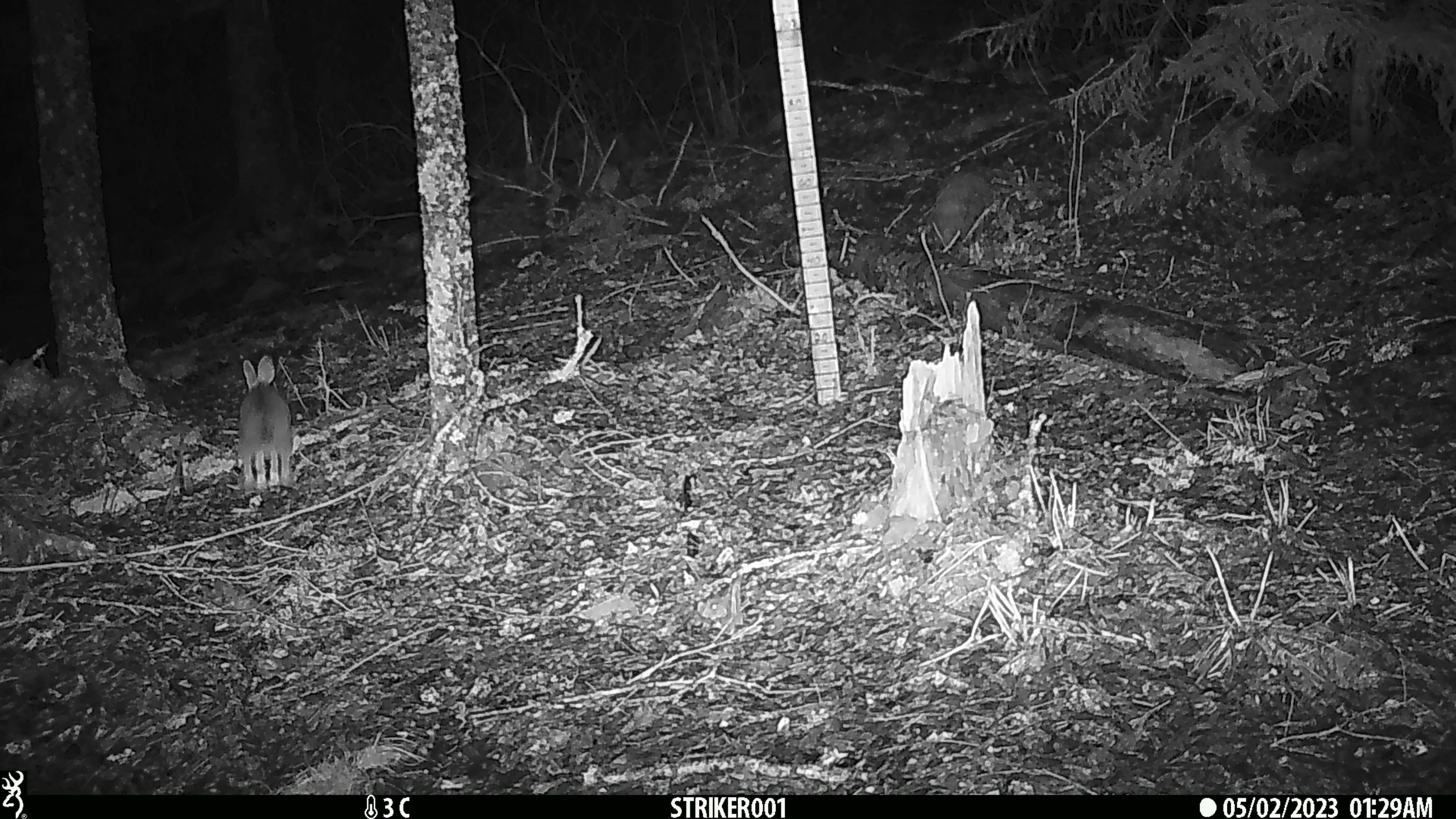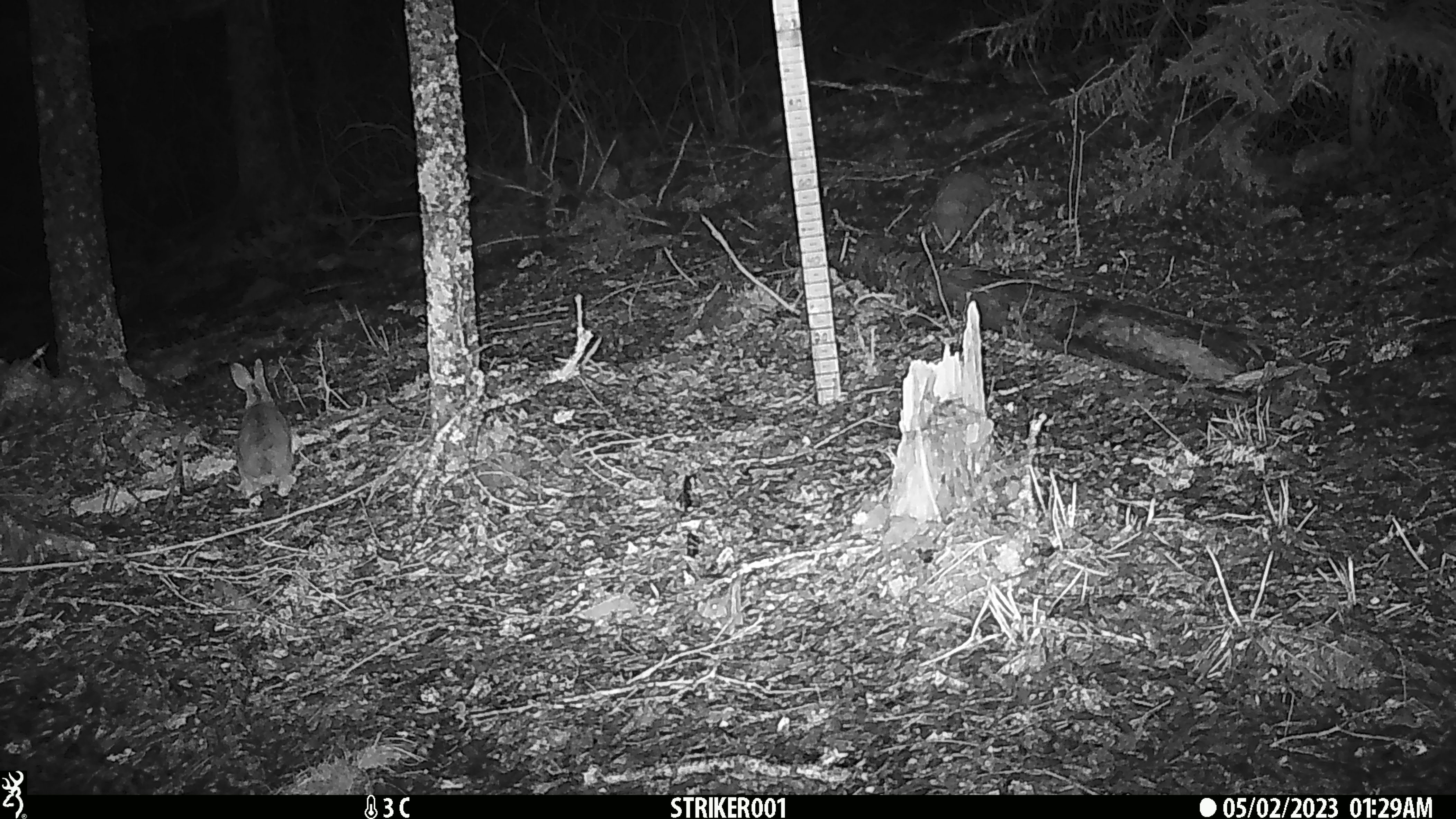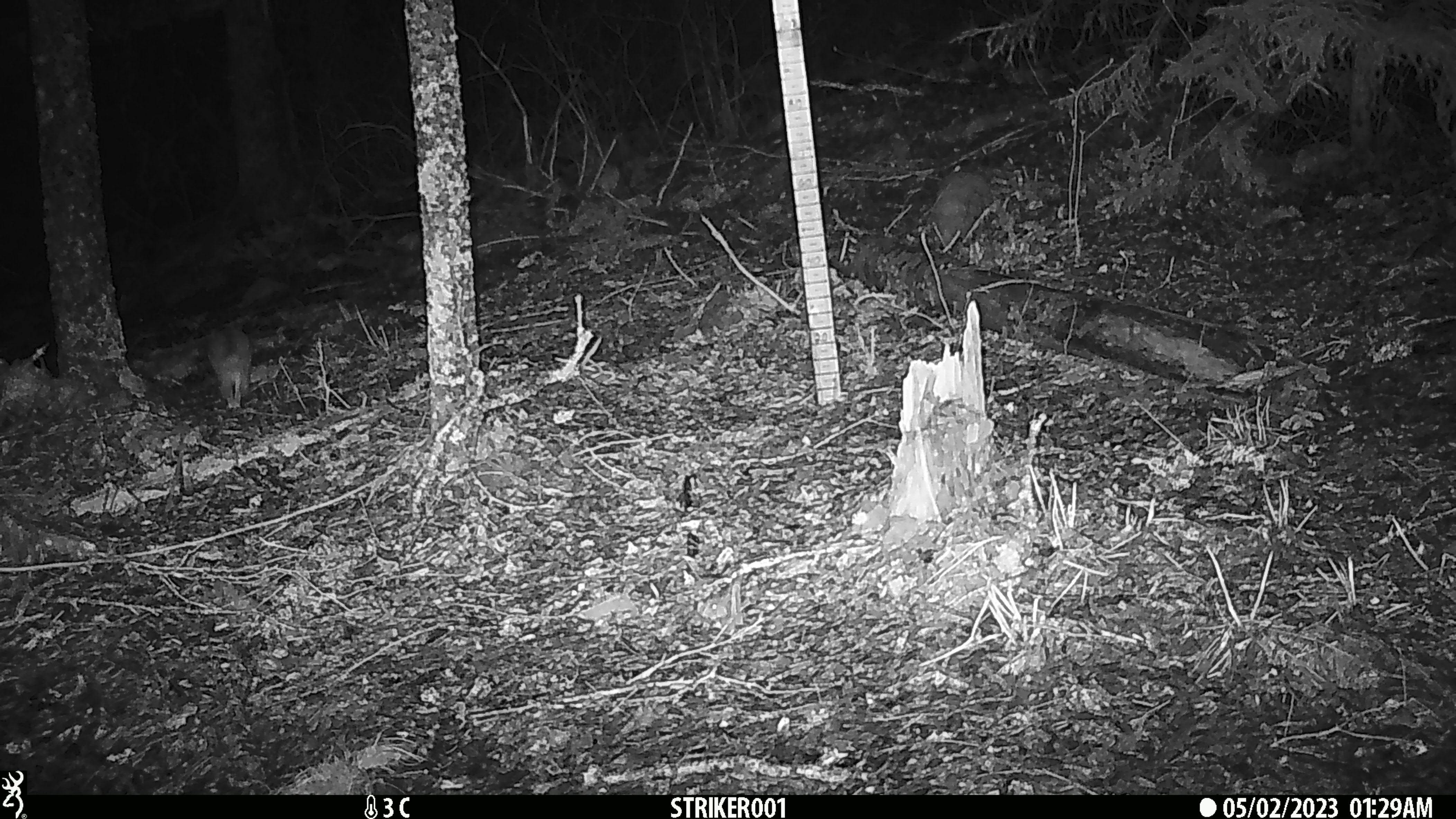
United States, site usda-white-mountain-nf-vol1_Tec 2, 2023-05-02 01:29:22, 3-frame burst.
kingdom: Animalia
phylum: Chordata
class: Mammalia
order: Lagomorpha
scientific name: Lagomorpha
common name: rabbit or hare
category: rabbit or hare sp.